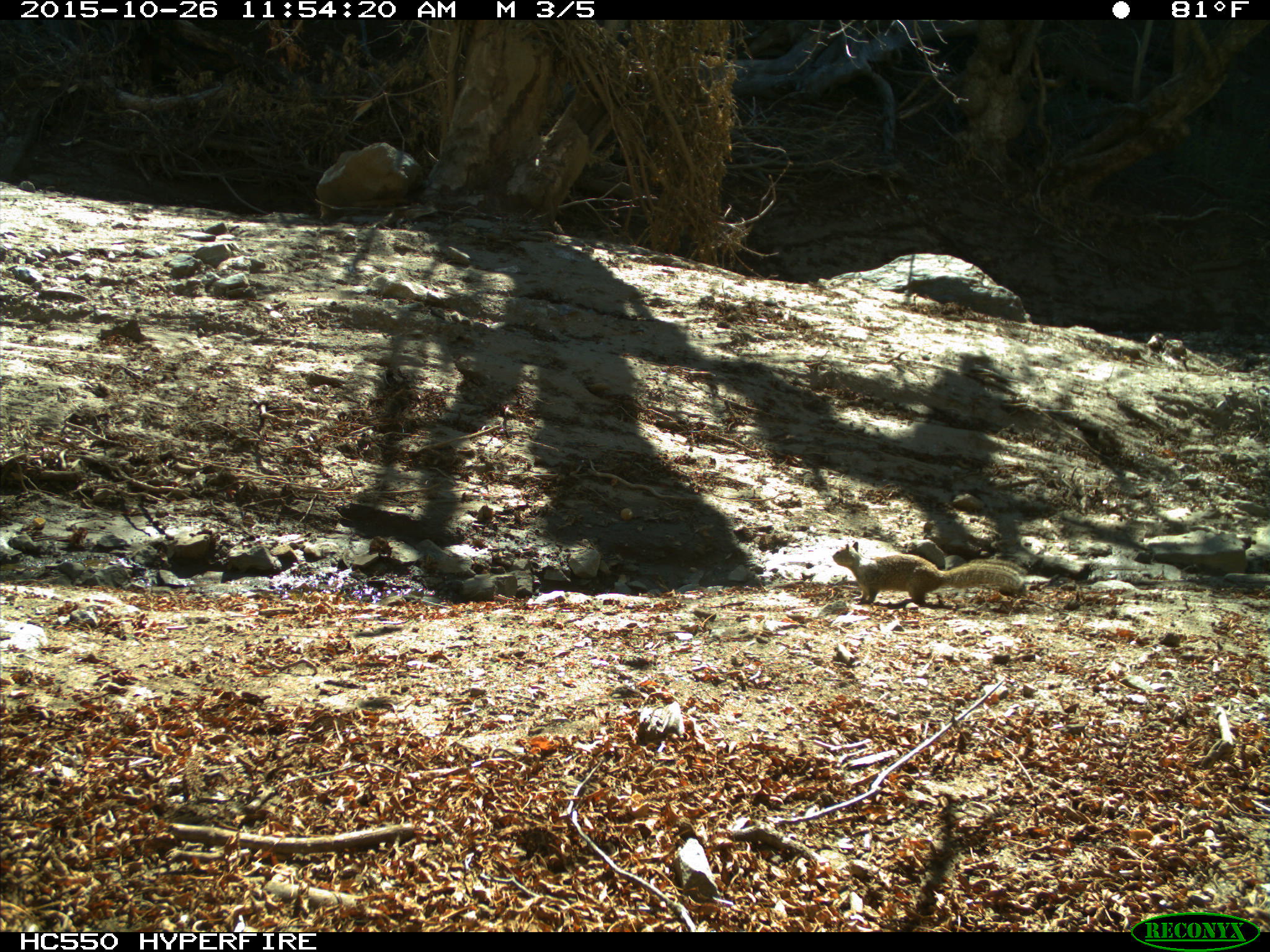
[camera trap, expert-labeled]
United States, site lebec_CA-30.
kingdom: Animalia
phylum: Chordata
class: Mammalia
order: Rodentia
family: Sciuridae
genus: Otospermophilus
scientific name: Otospermophilus beecheyi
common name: california ground squirrel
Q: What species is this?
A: Otospermophilus beecheyi (california ground squirrel).